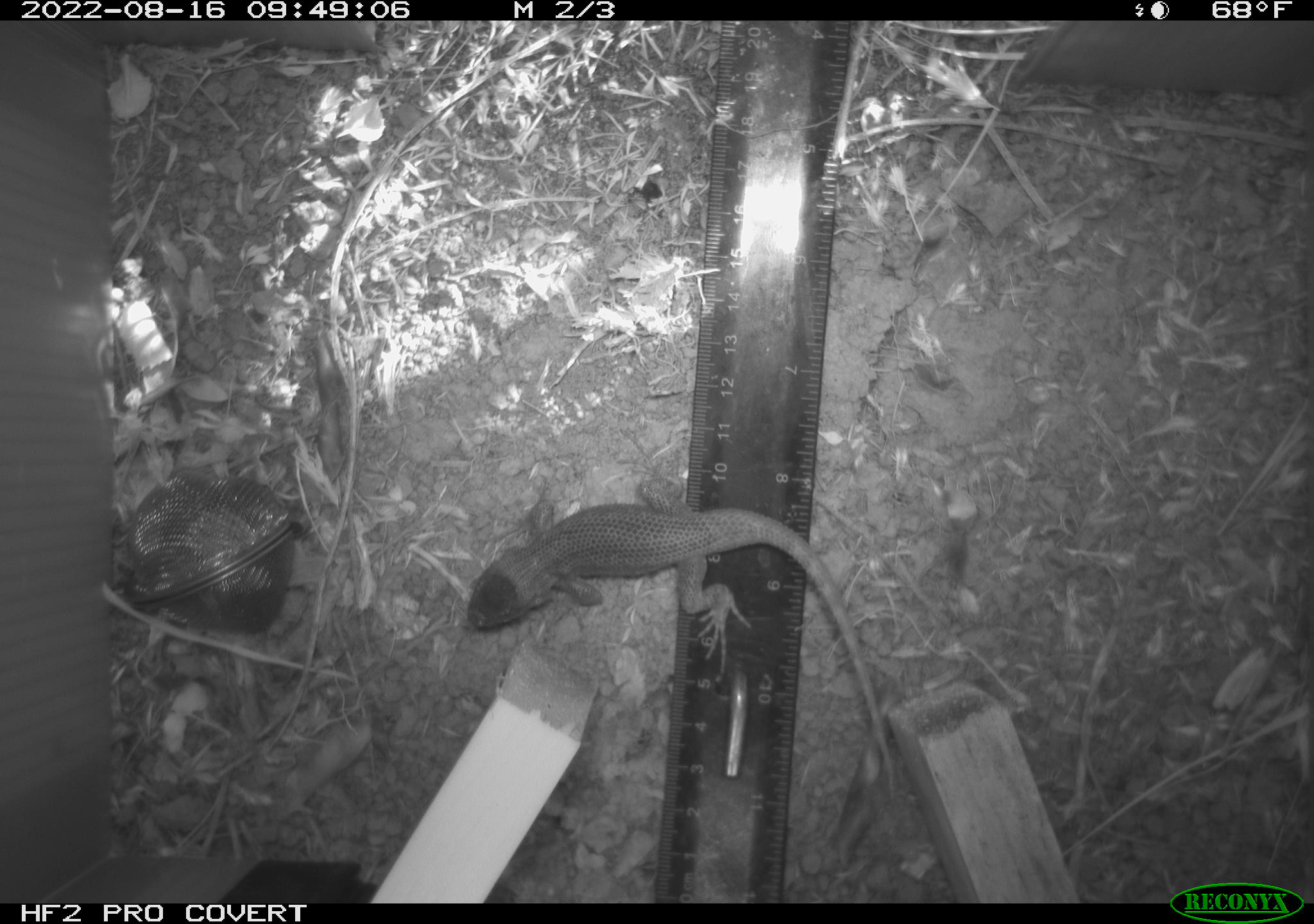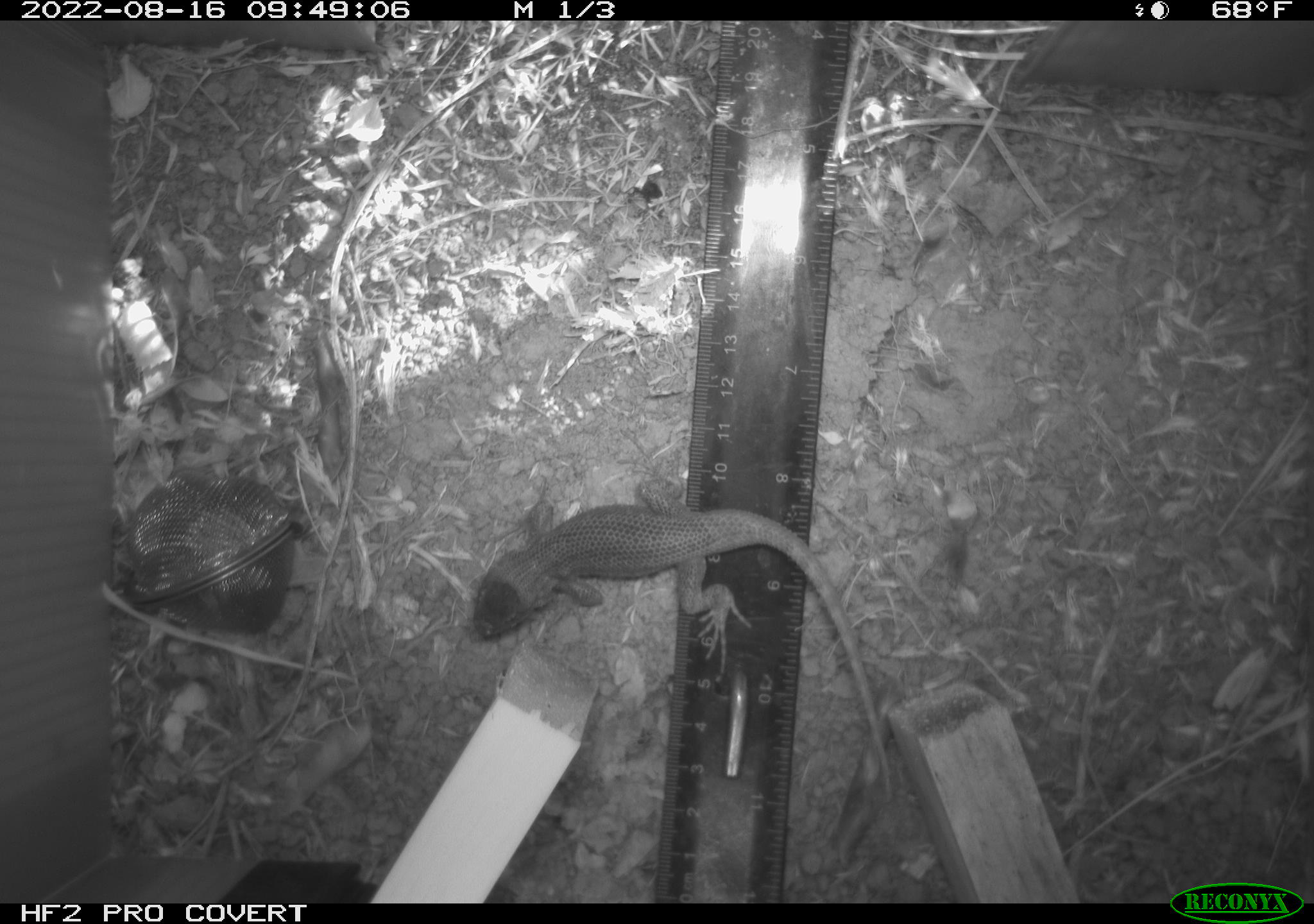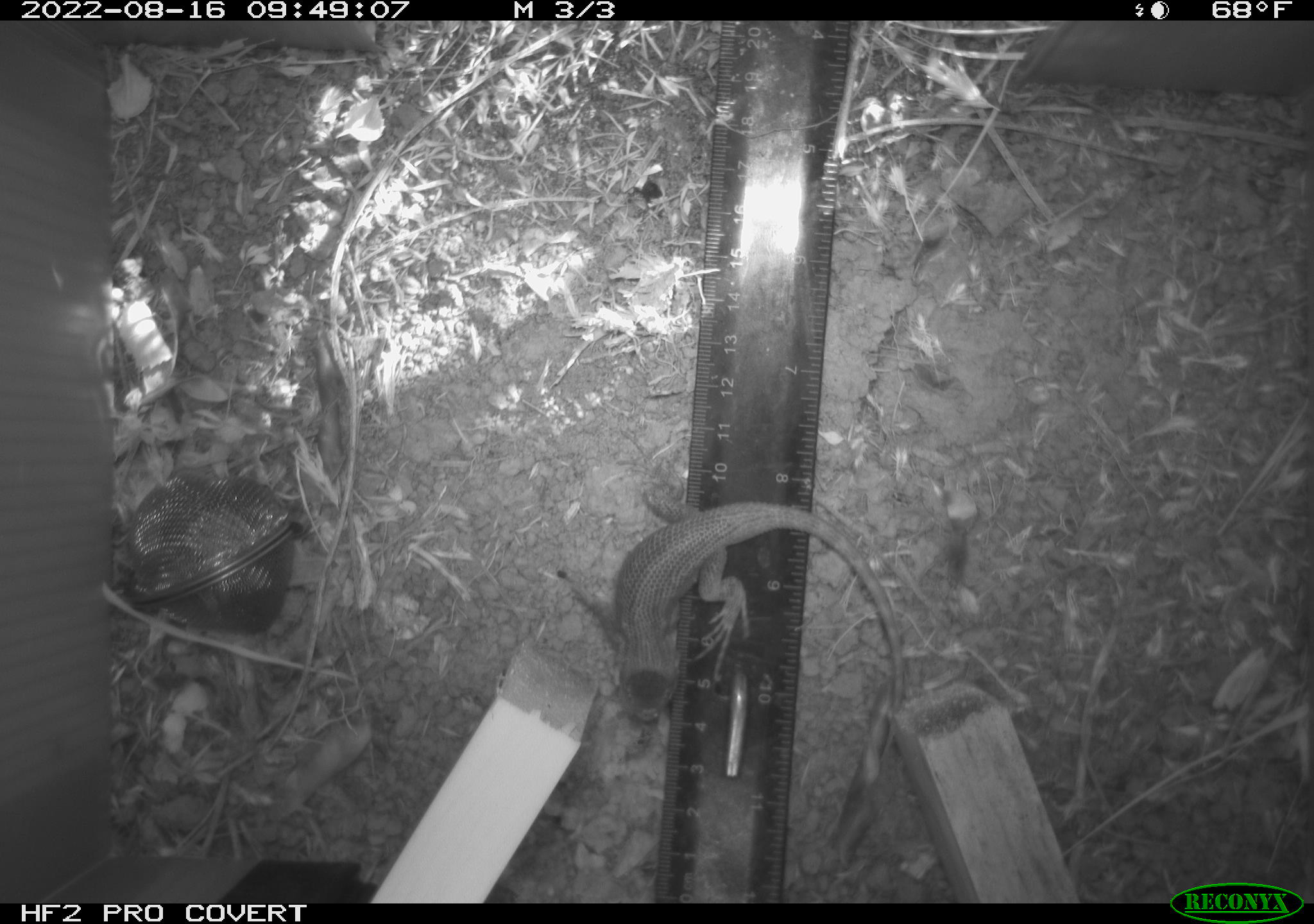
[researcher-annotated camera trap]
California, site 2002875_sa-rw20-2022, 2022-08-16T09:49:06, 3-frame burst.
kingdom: Animalia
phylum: Chordata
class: Reptilia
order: Squamata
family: Phrynosomatidae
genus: Sceloporus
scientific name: Sceloporus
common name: spiny lizards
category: sceloporus species